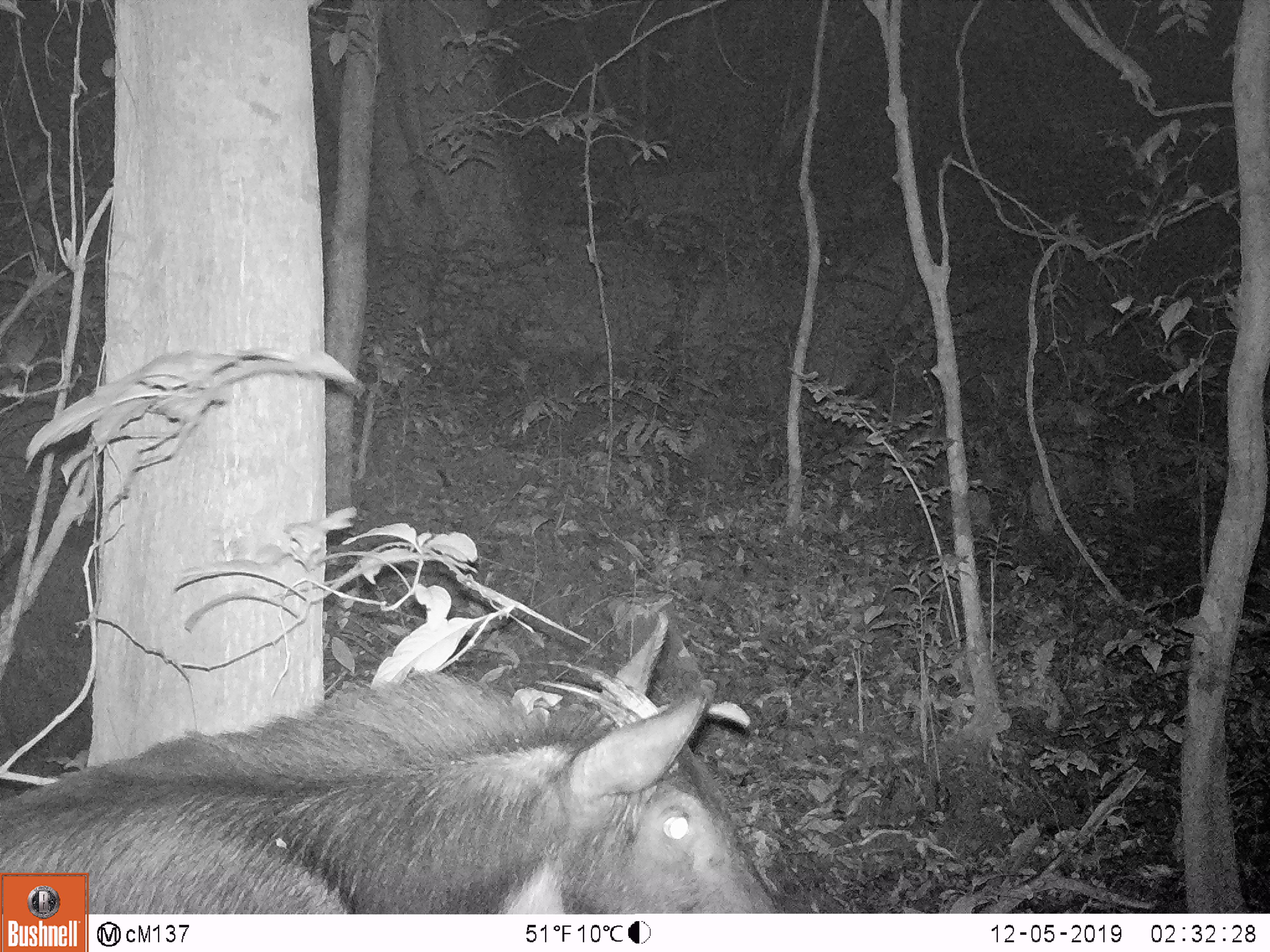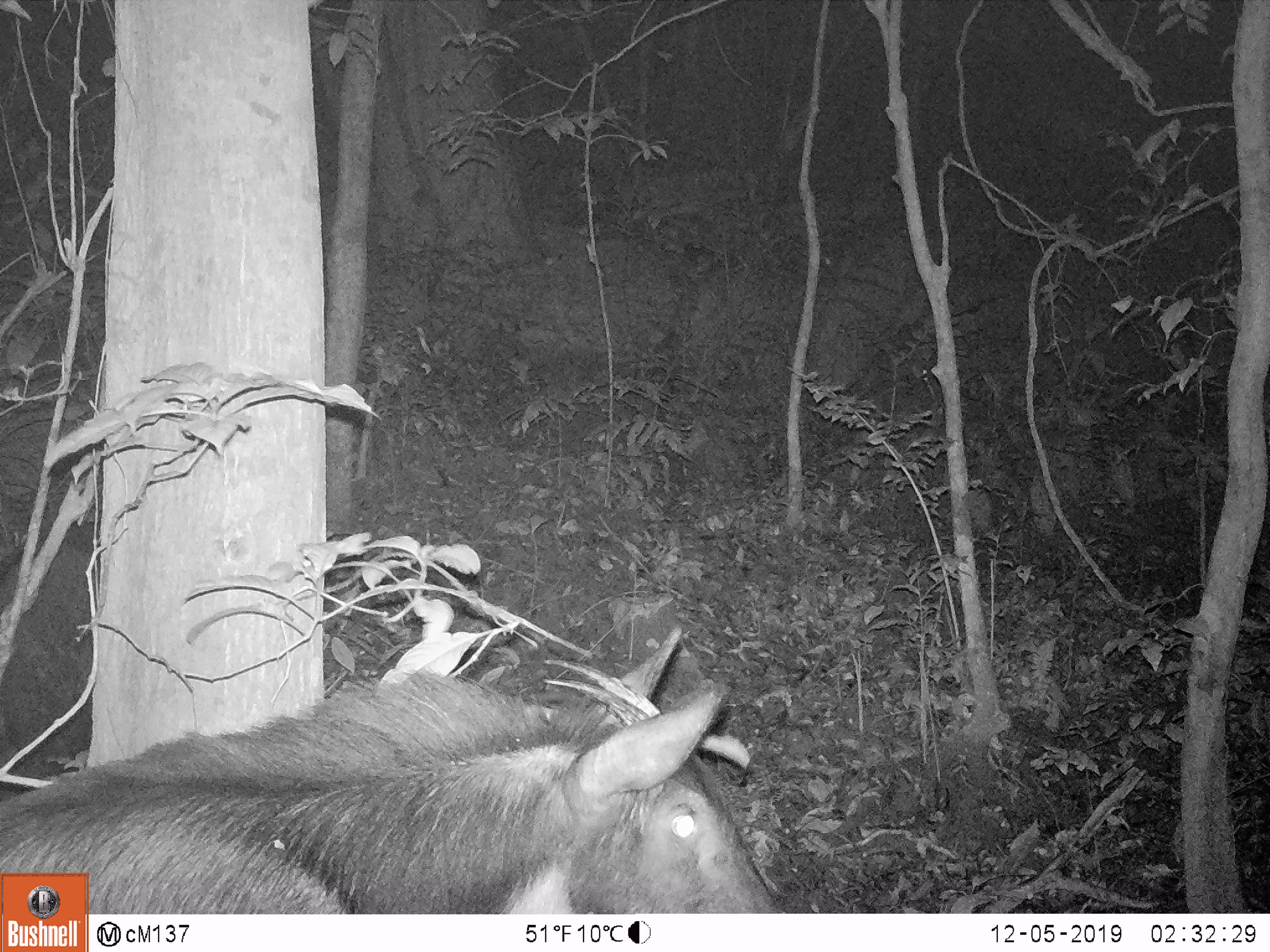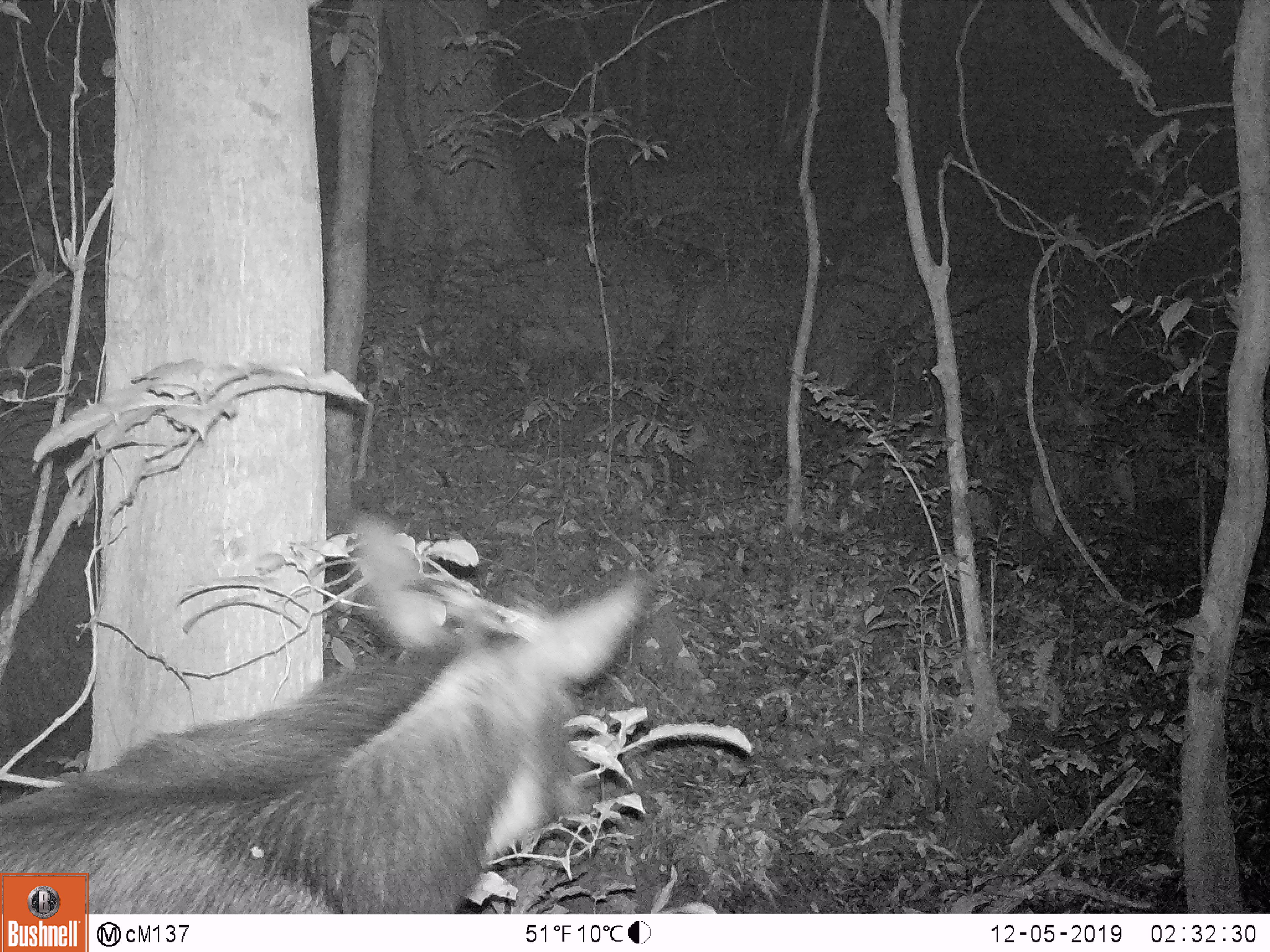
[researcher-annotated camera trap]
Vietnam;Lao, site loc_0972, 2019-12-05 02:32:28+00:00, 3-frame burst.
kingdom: Animalia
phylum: Chordata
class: Mammalia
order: Artiodactyla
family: Bovidae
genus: Capricornis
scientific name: Capricornis sumatraensis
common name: chinese serow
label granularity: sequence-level